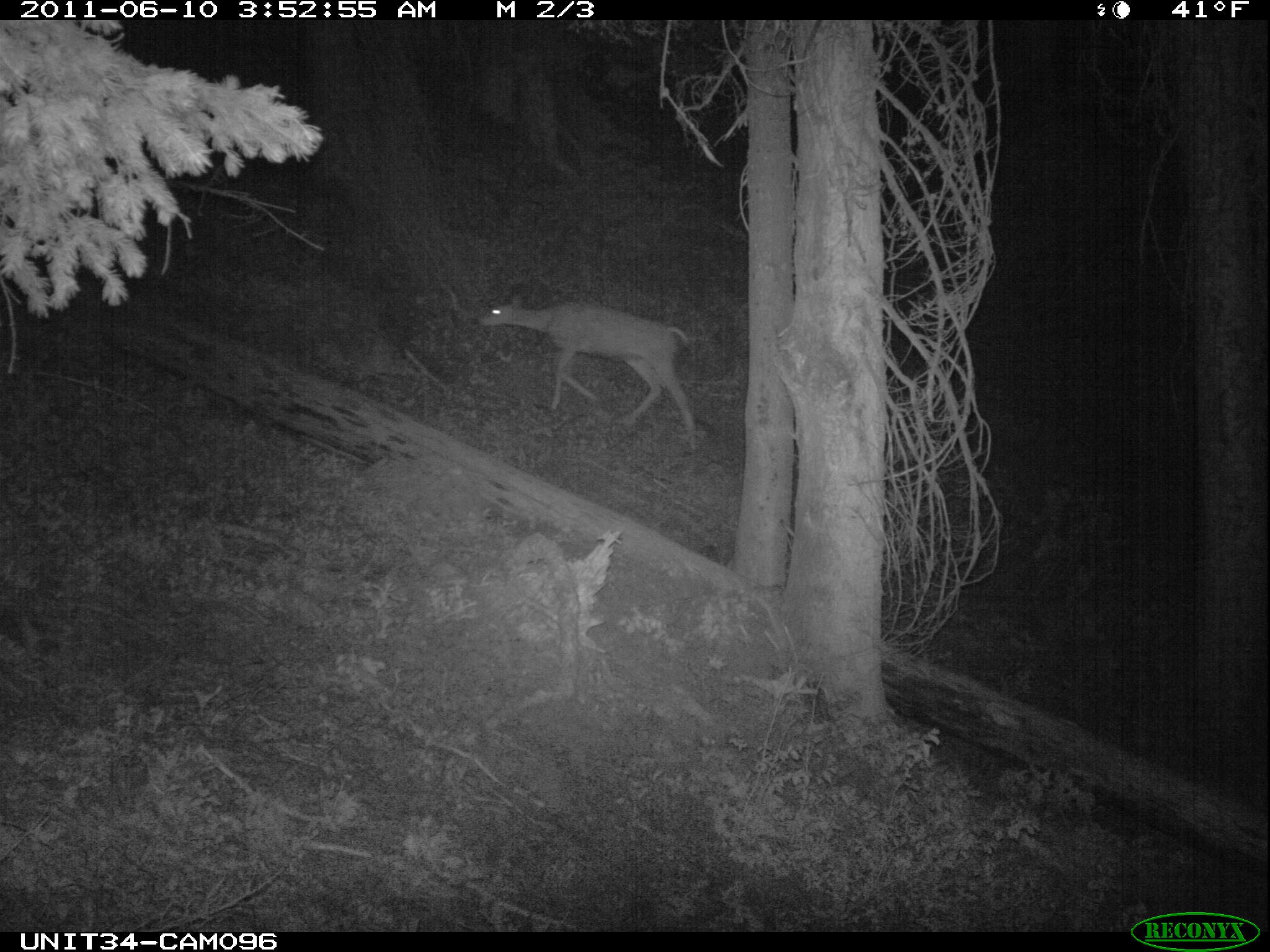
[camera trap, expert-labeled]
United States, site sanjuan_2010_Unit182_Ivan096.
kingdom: Animalia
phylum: Chordata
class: Mammalia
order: Artiodactyla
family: Cervidae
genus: Odocoileus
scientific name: Odocoileus hemionus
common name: mule deer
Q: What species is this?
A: Odocoileus hemionus (mule deer).